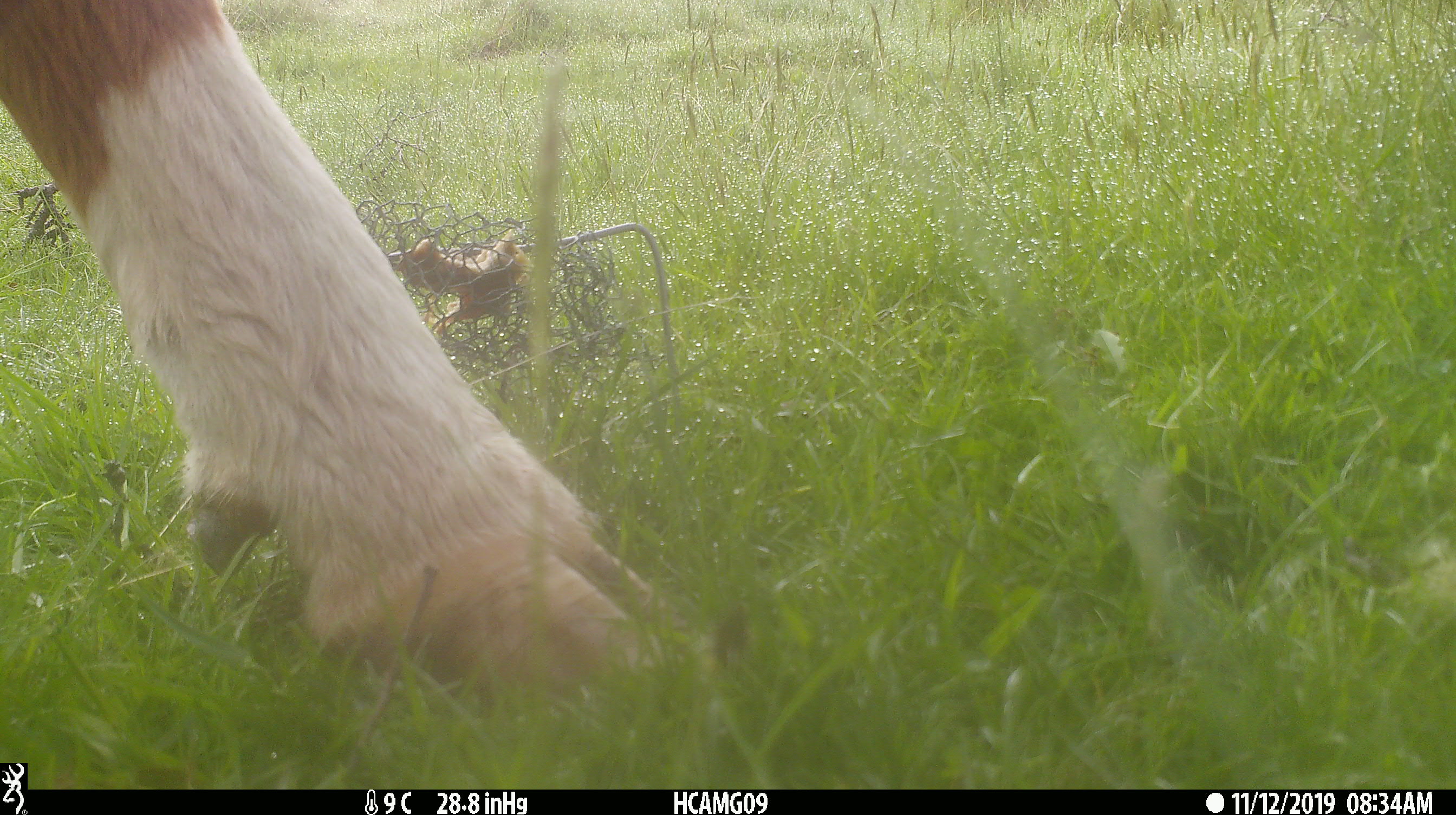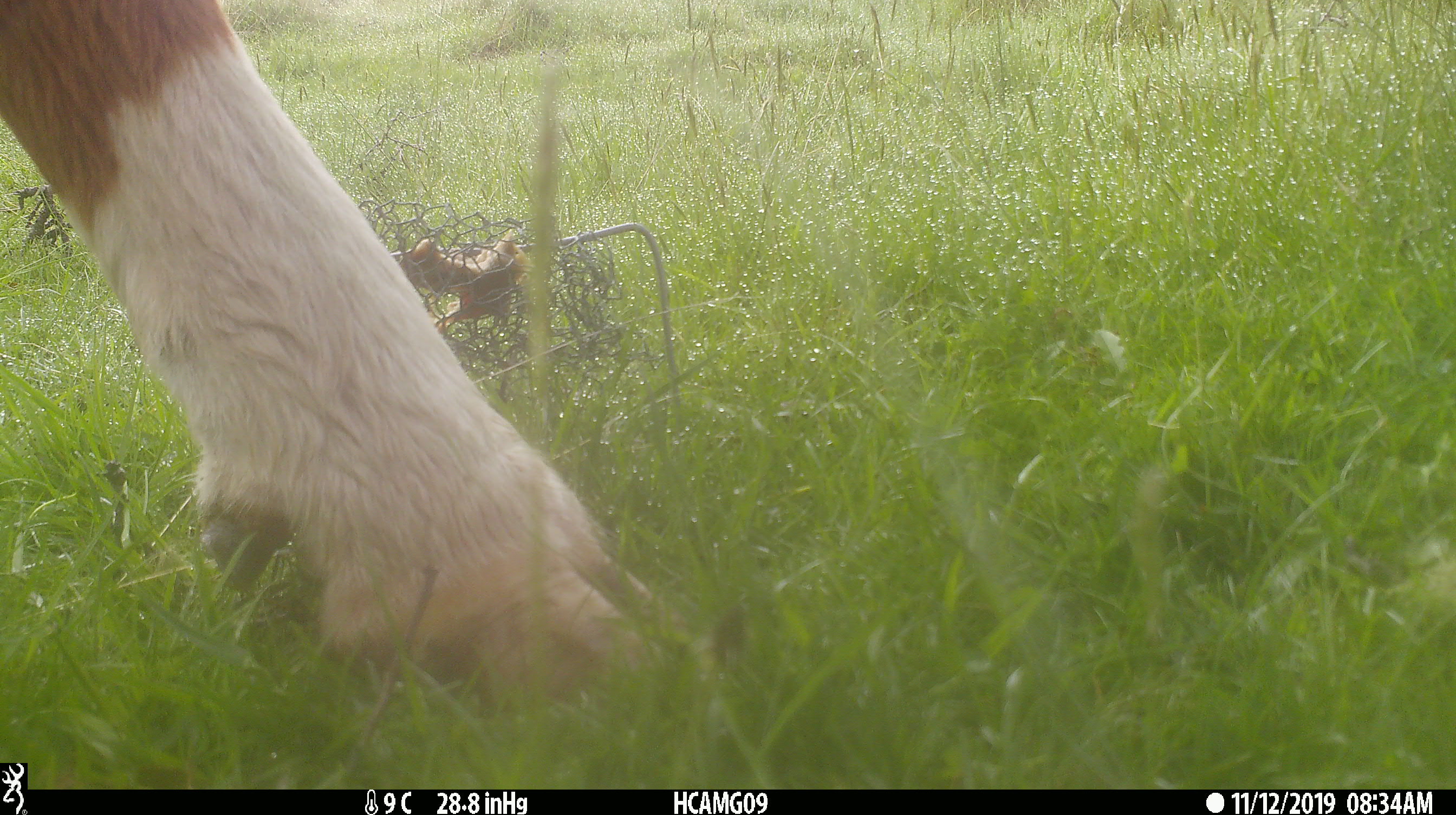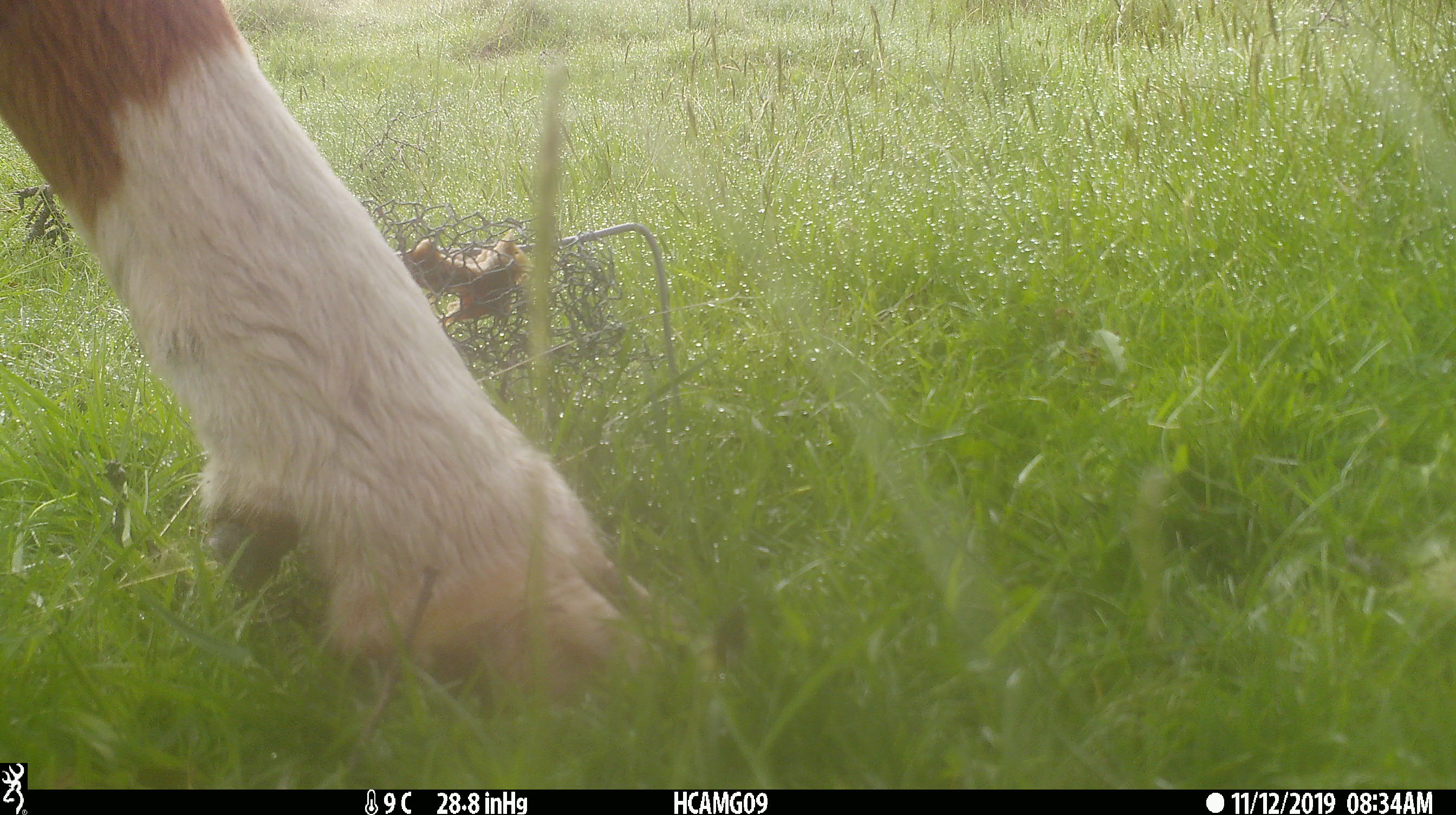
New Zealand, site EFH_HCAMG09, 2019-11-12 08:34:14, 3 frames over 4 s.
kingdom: Animalia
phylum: Chordata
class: Mammalia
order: Artiodactyla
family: Bovidae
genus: Bos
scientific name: Bos taurus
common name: domestic cow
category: cow